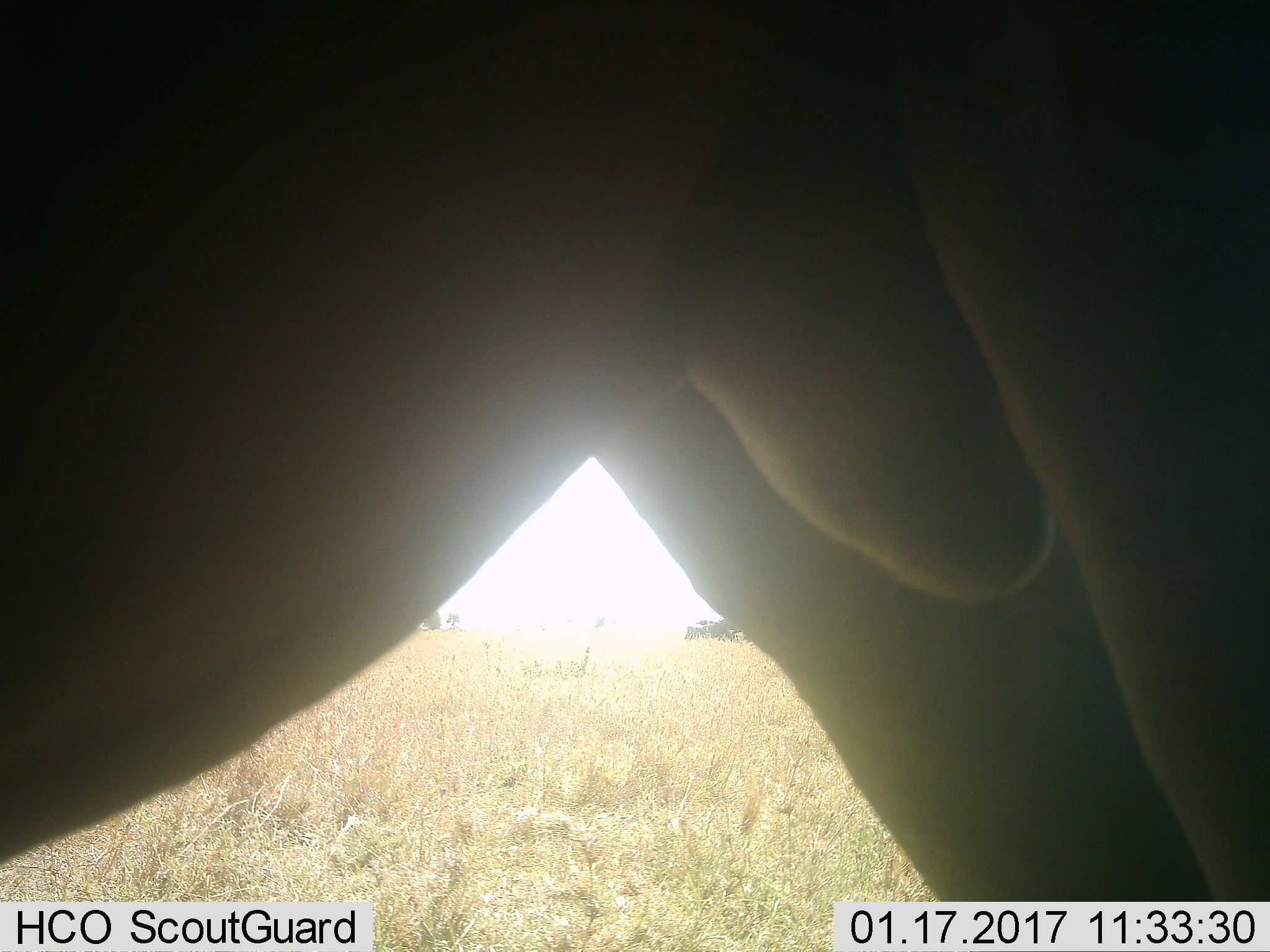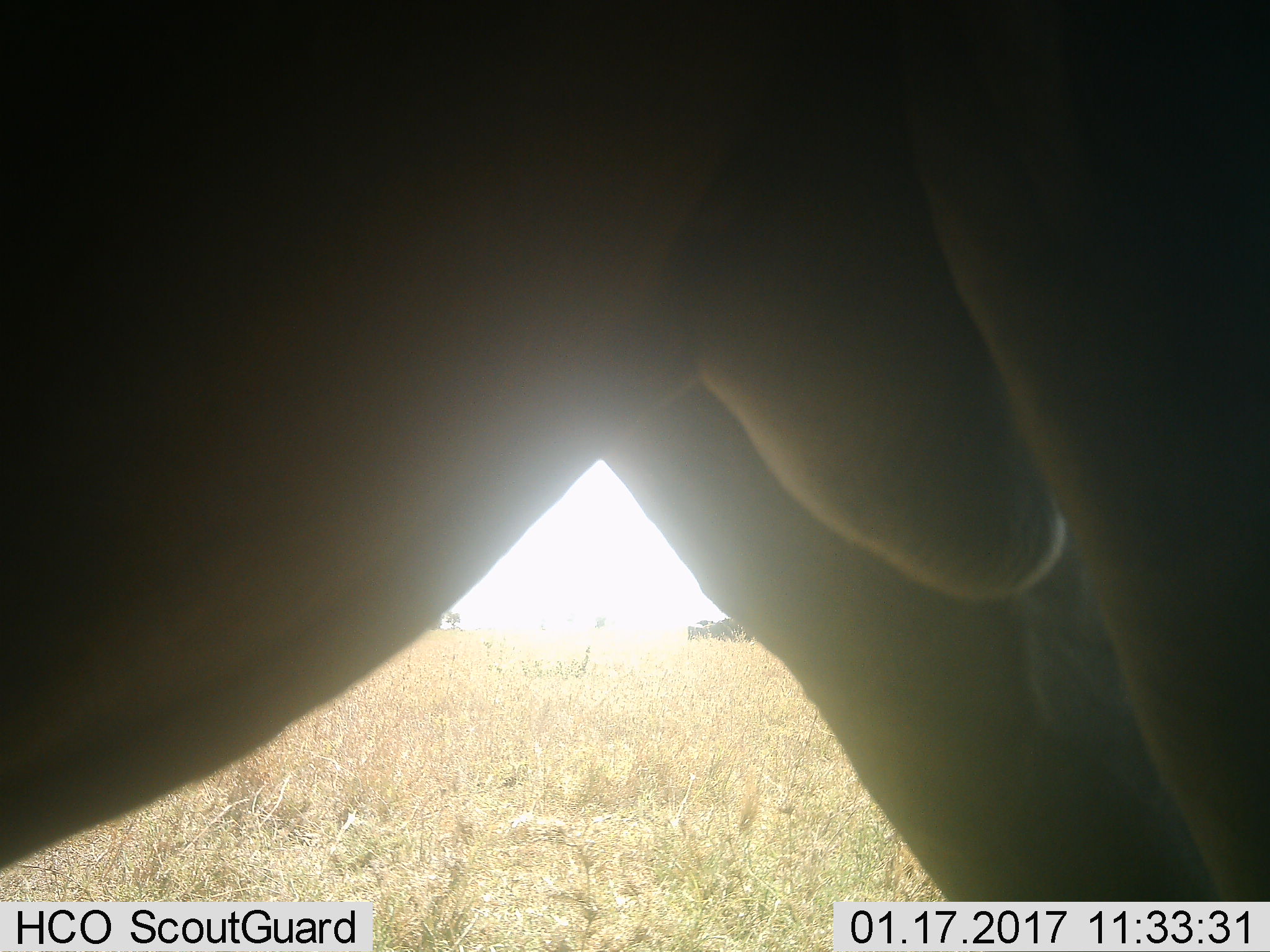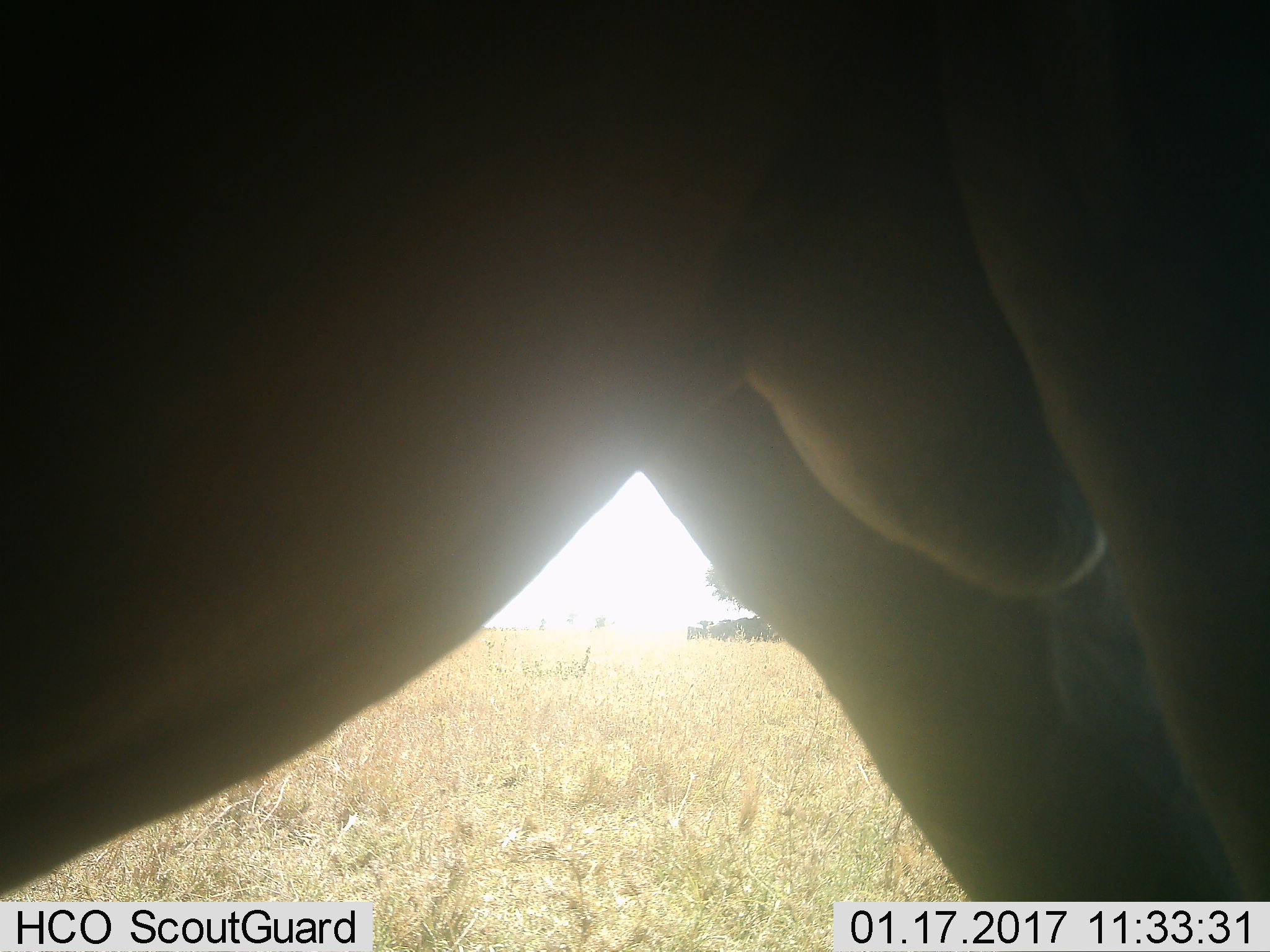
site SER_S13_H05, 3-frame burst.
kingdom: Animalia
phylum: Chordata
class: Mammalia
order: Artiodactyla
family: Bovidae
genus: Connochaetes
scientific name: Connochaetes taurinus taurinus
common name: blue wildebeest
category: wildebeestblue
Wildebeestblue (blue wildebeest) (Connochaetes taurinus taurinus), count 1. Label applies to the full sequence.